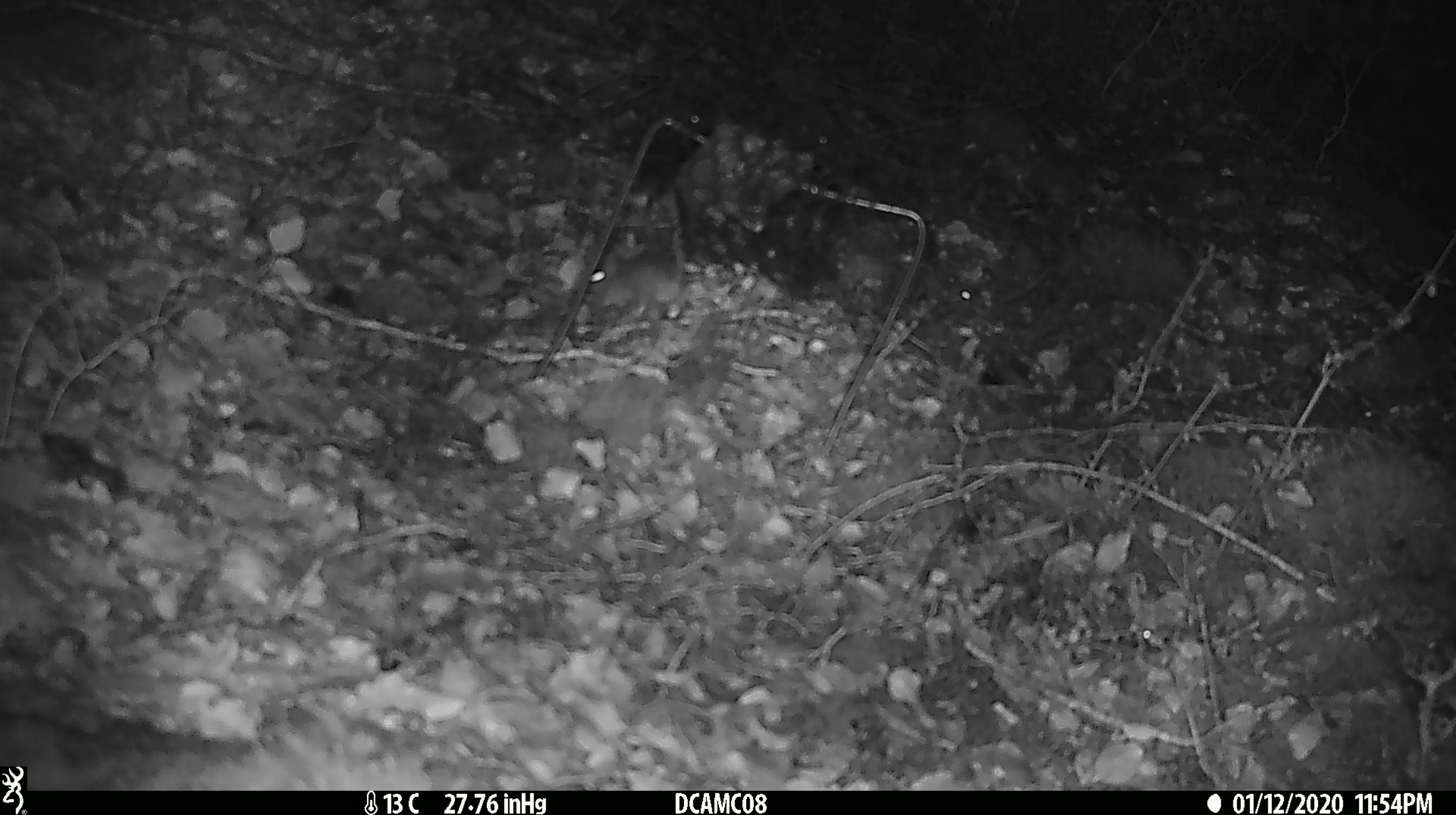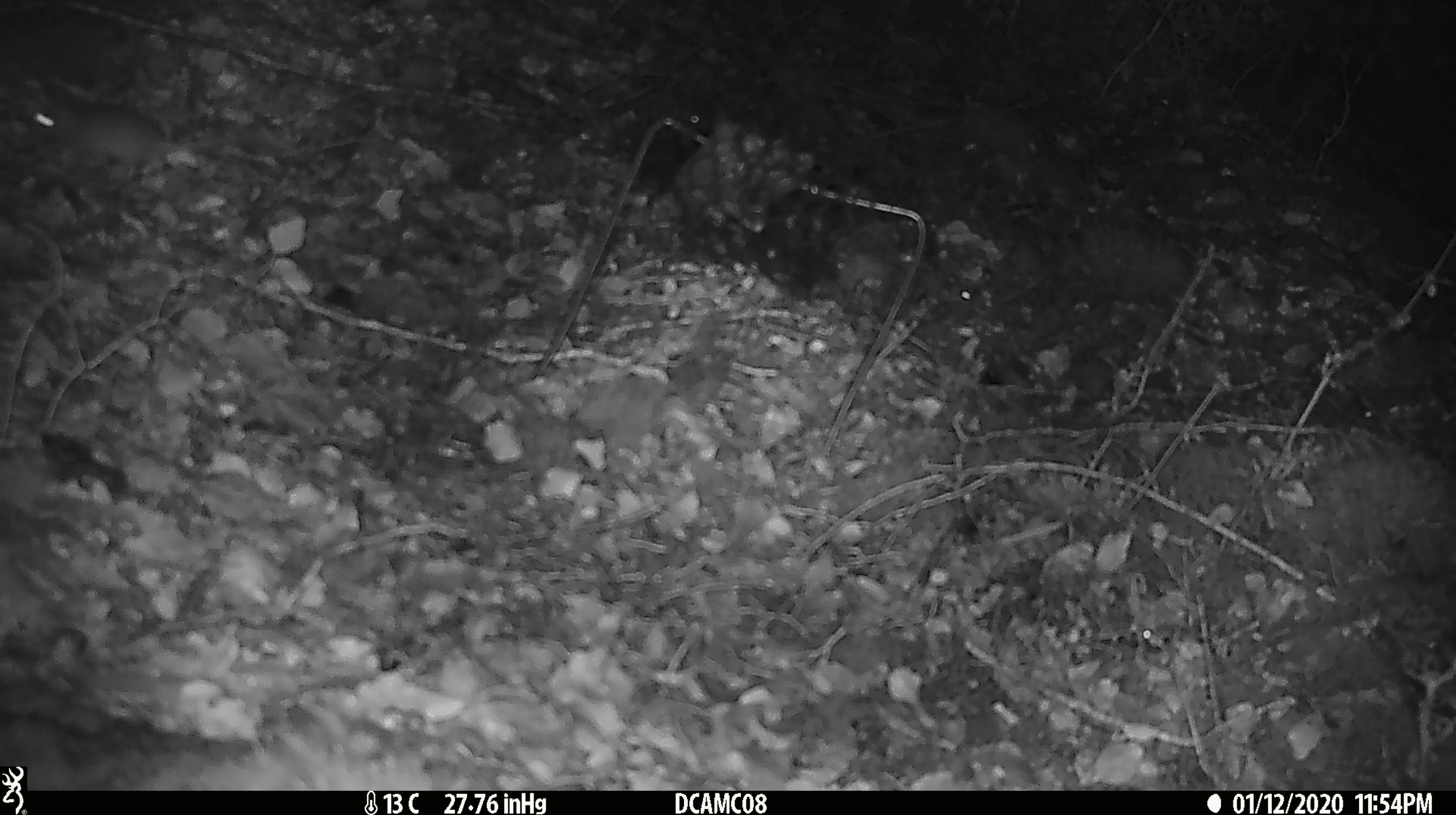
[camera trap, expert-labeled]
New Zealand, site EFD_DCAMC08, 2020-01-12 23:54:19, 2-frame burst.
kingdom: Animalia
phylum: Chordata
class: Mammalia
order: Rodentia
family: Muridae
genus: Mus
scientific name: Mus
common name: mouse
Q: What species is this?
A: Mouse (Mus).